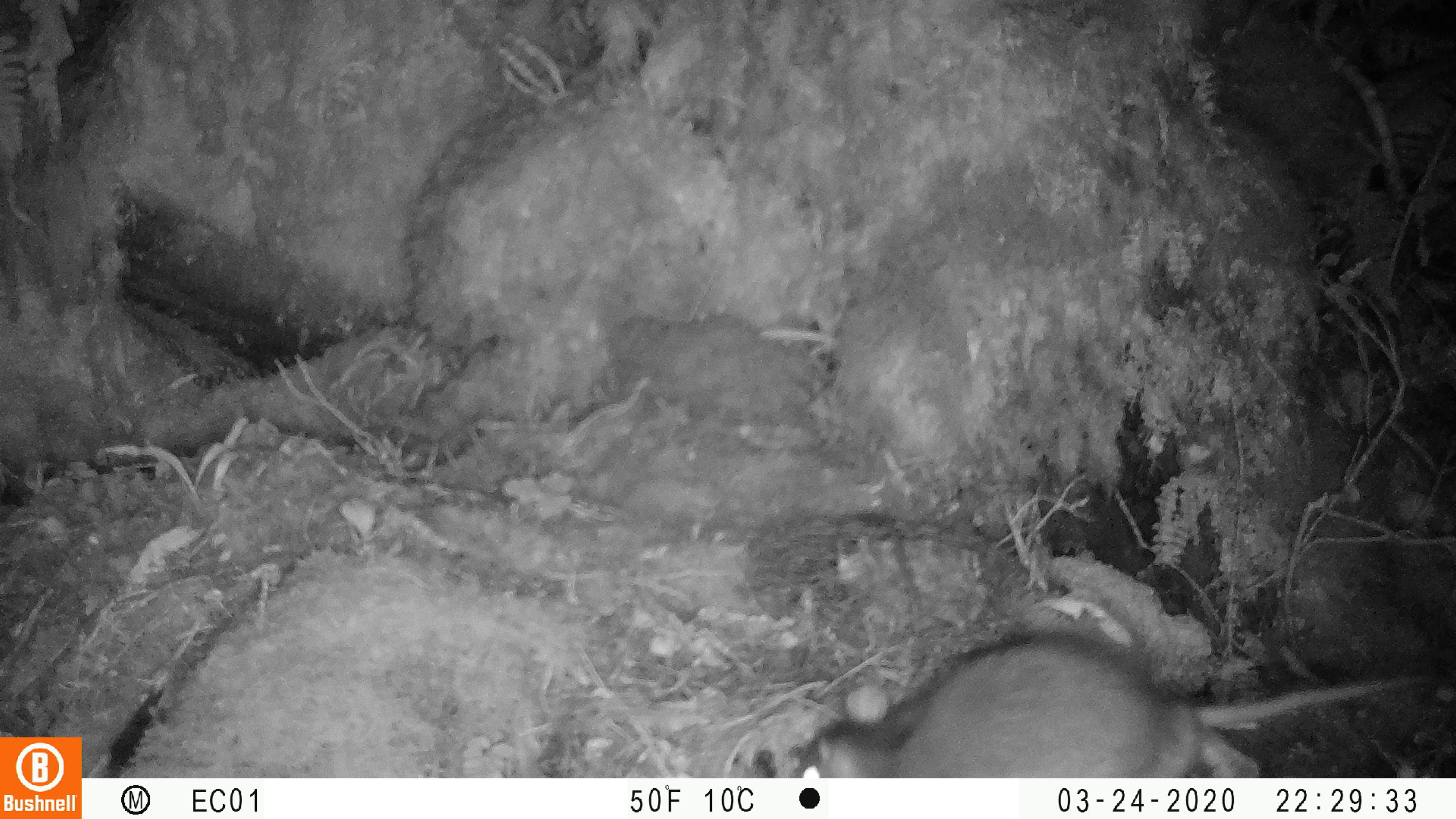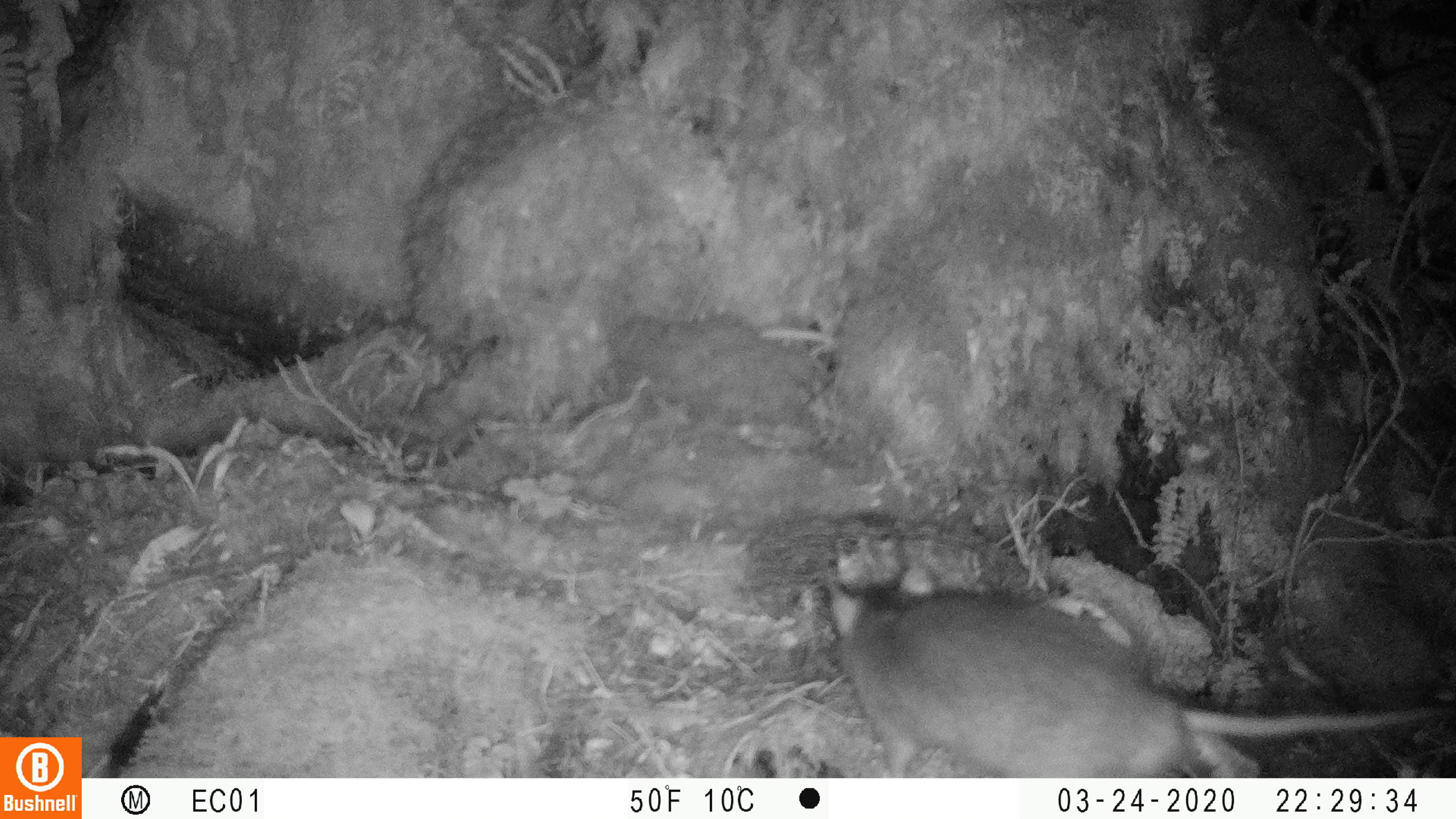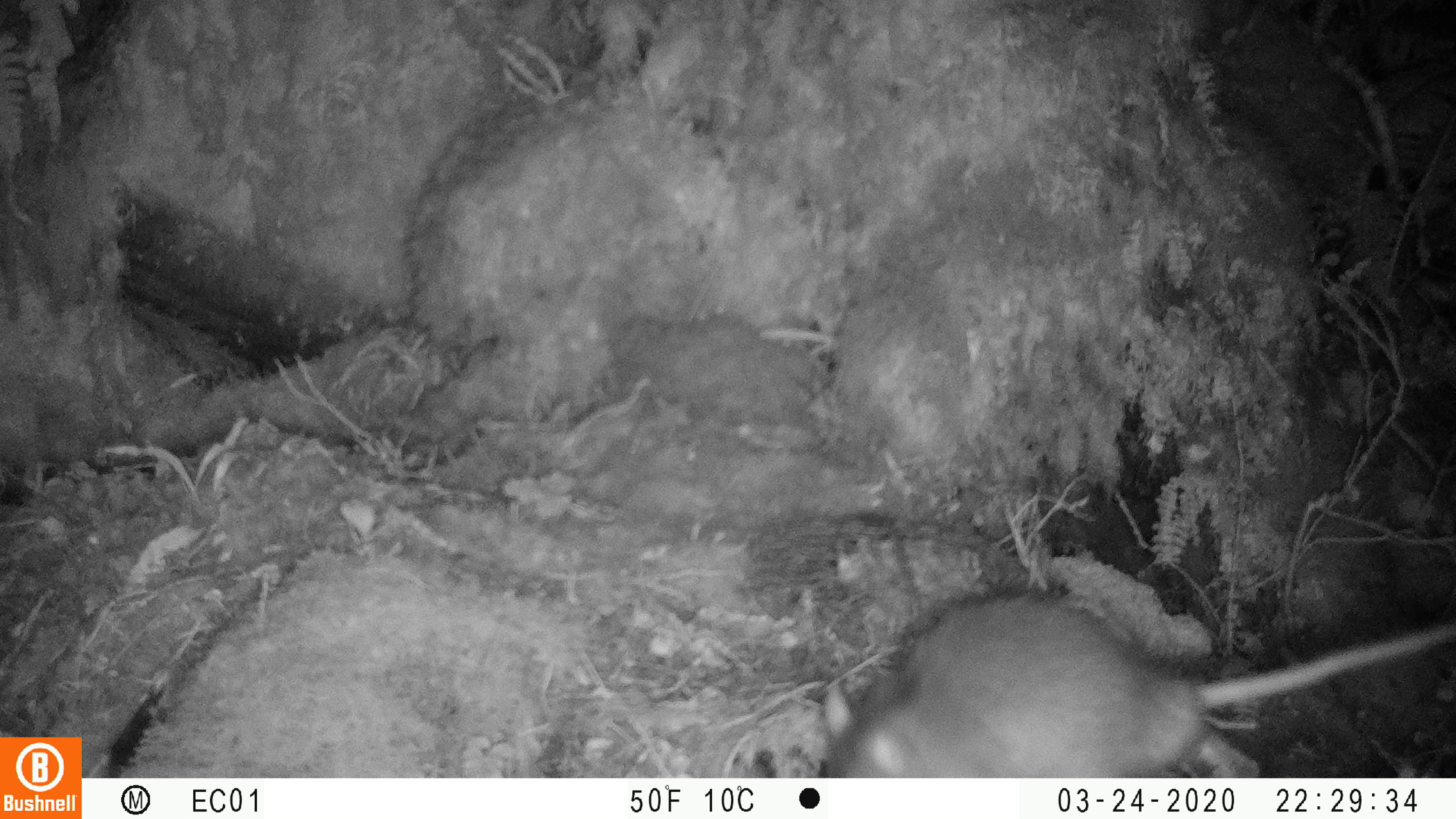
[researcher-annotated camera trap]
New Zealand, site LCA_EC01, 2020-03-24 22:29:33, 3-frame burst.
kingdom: Animalia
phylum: Chordata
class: Mammalia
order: Rodentia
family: Muridae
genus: Rattus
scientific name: Rattus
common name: rat